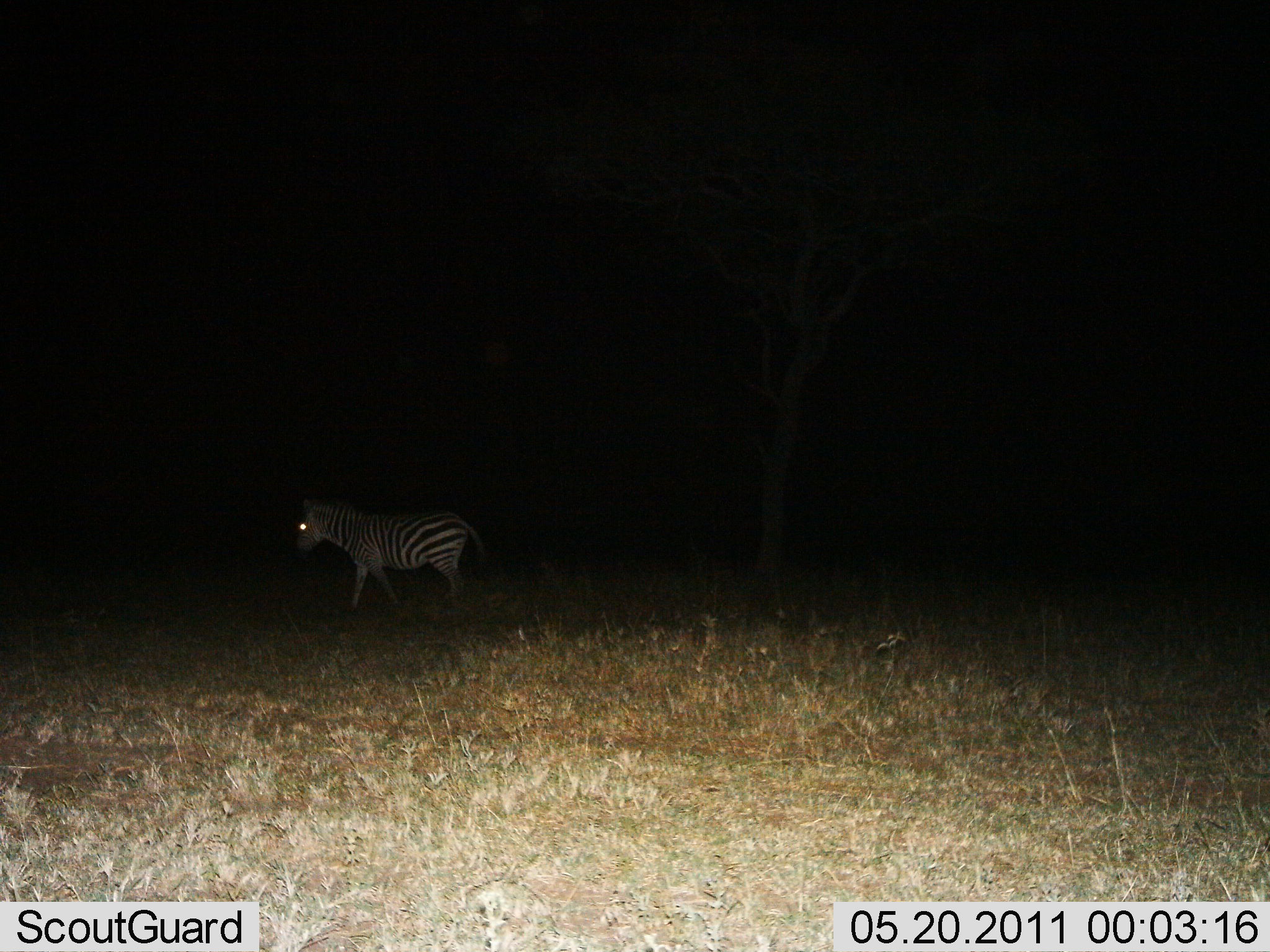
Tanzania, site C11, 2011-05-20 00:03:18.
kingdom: Animalia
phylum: Chordata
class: Mammalia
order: Perissodactyla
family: Equidae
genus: Equus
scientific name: Equus quagga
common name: plains zebra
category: zebra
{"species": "zebra (plains zebra) (Equus quagga)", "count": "1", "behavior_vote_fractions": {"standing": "30%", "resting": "0%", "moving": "70%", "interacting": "0%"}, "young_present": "0%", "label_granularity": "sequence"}